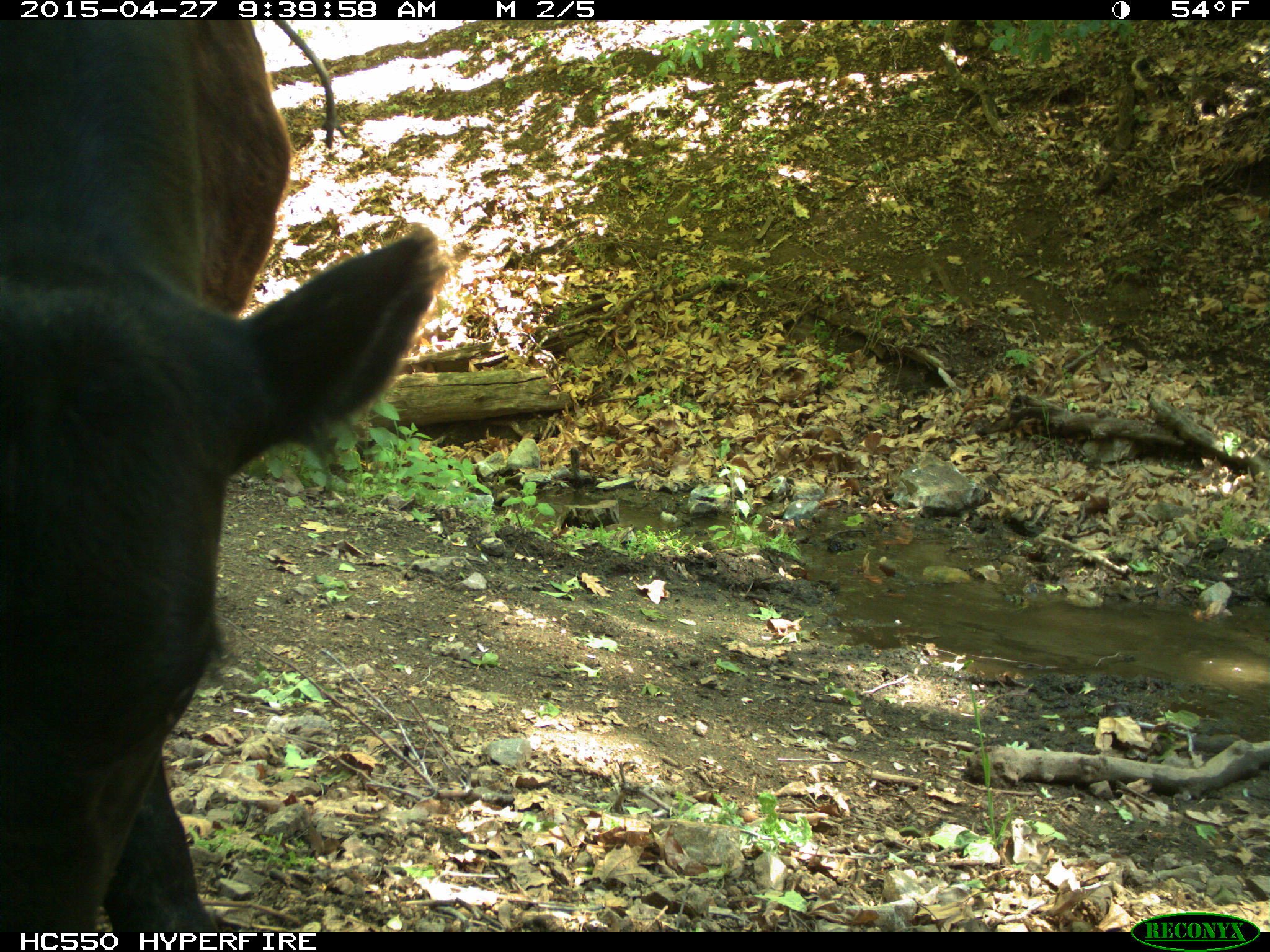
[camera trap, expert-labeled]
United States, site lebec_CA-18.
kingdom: Animalia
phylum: Chordata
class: Mammalia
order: Artiodactyla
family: Bovidae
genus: Bos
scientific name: Bos taurus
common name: domestic cow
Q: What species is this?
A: Bos taurus (domestic cow).